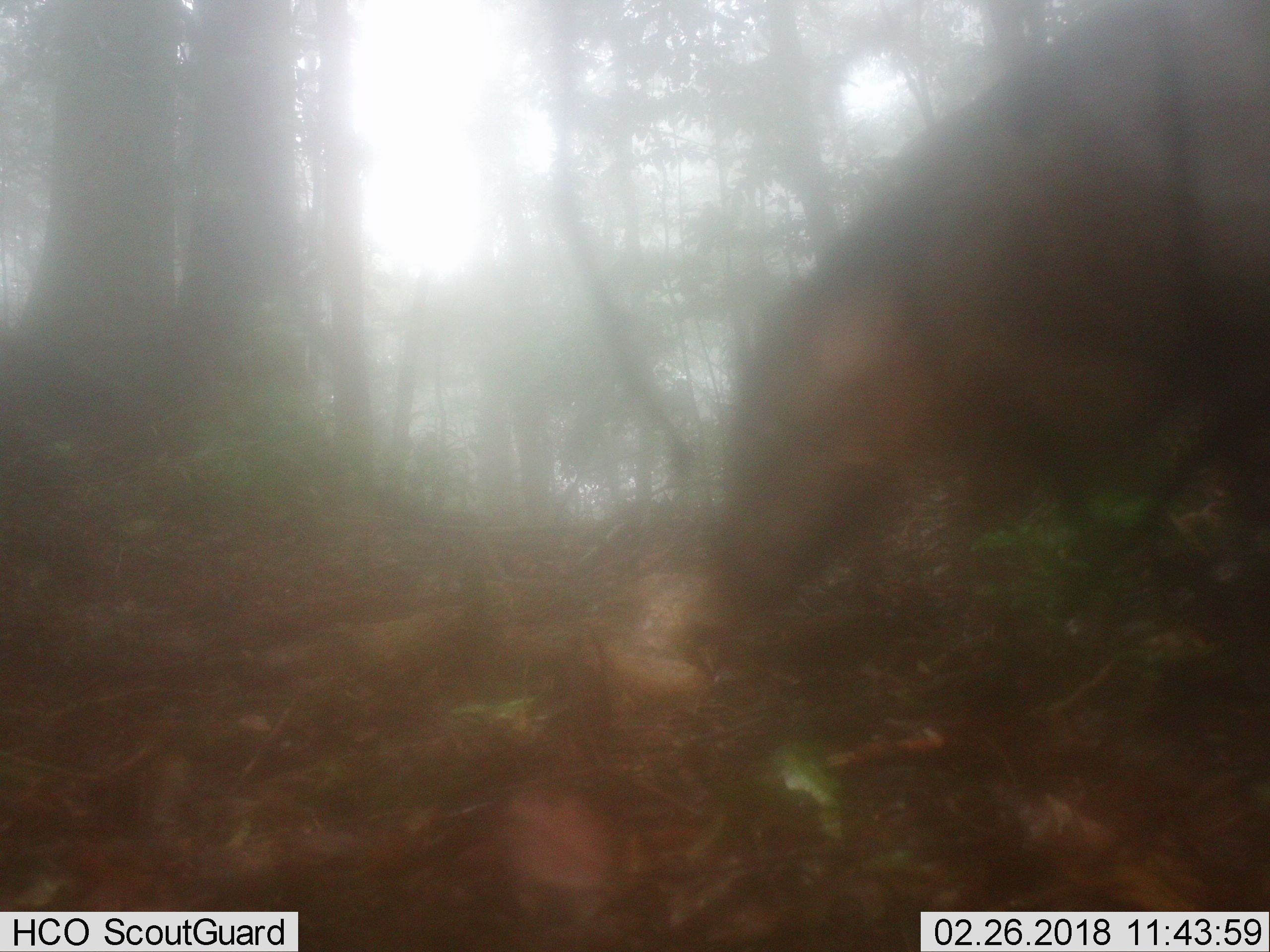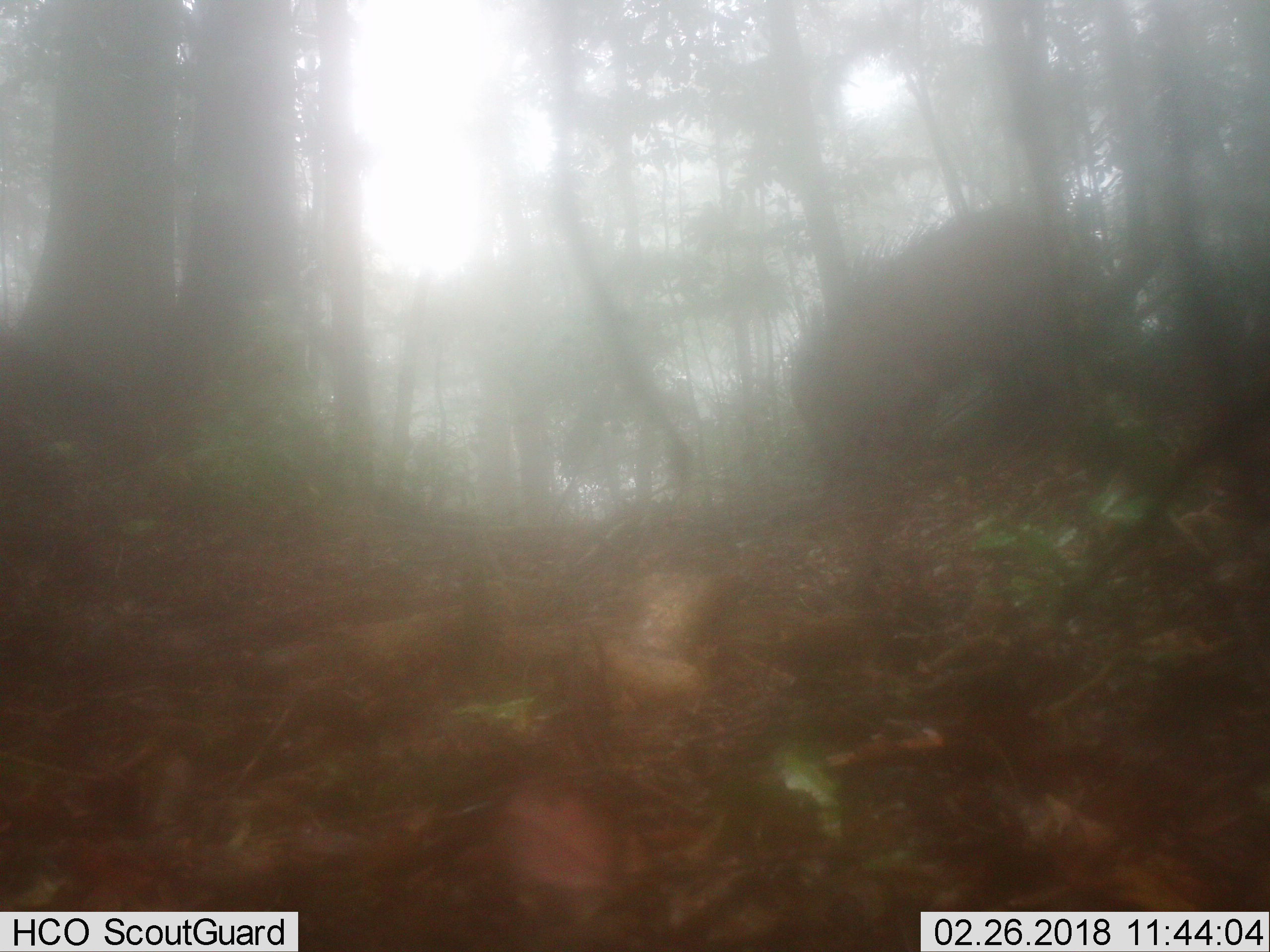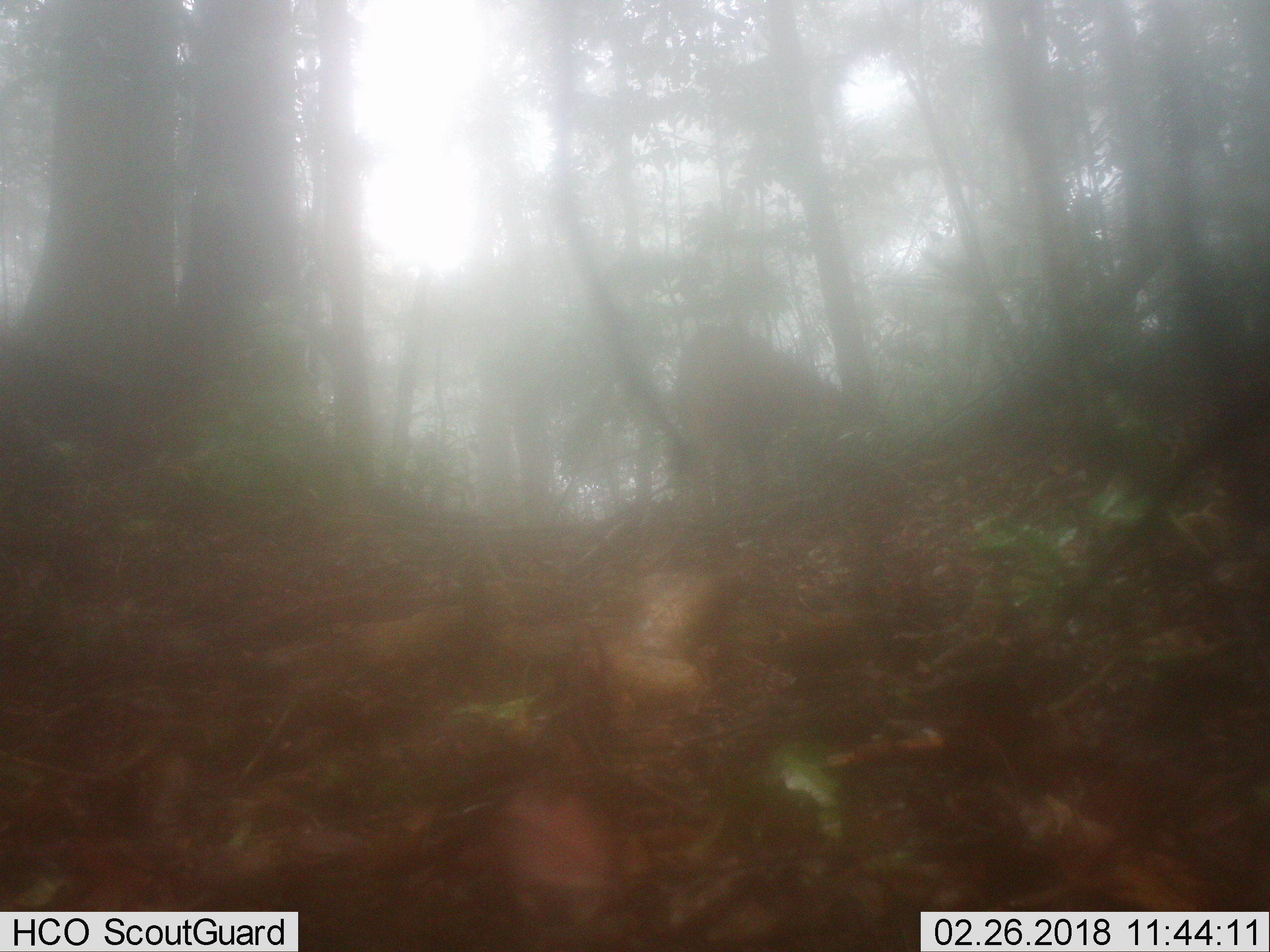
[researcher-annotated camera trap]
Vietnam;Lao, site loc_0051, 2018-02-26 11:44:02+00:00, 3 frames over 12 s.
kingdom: Animalia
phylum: Chordata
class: Mammalia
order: Artiodactyla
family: Suidae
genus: Sus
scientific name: Sus scrofa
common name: eurasian wild pig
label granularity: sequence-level